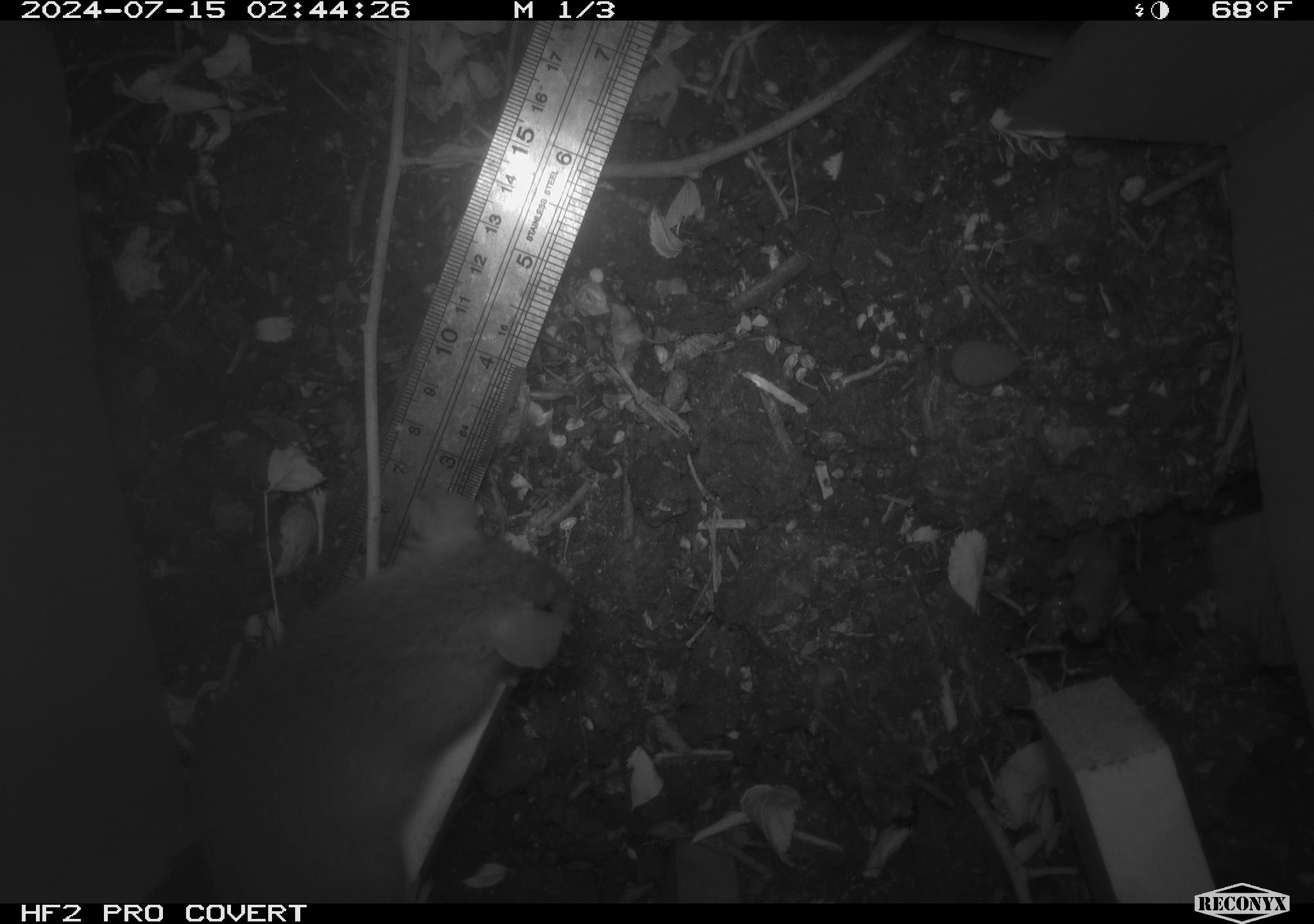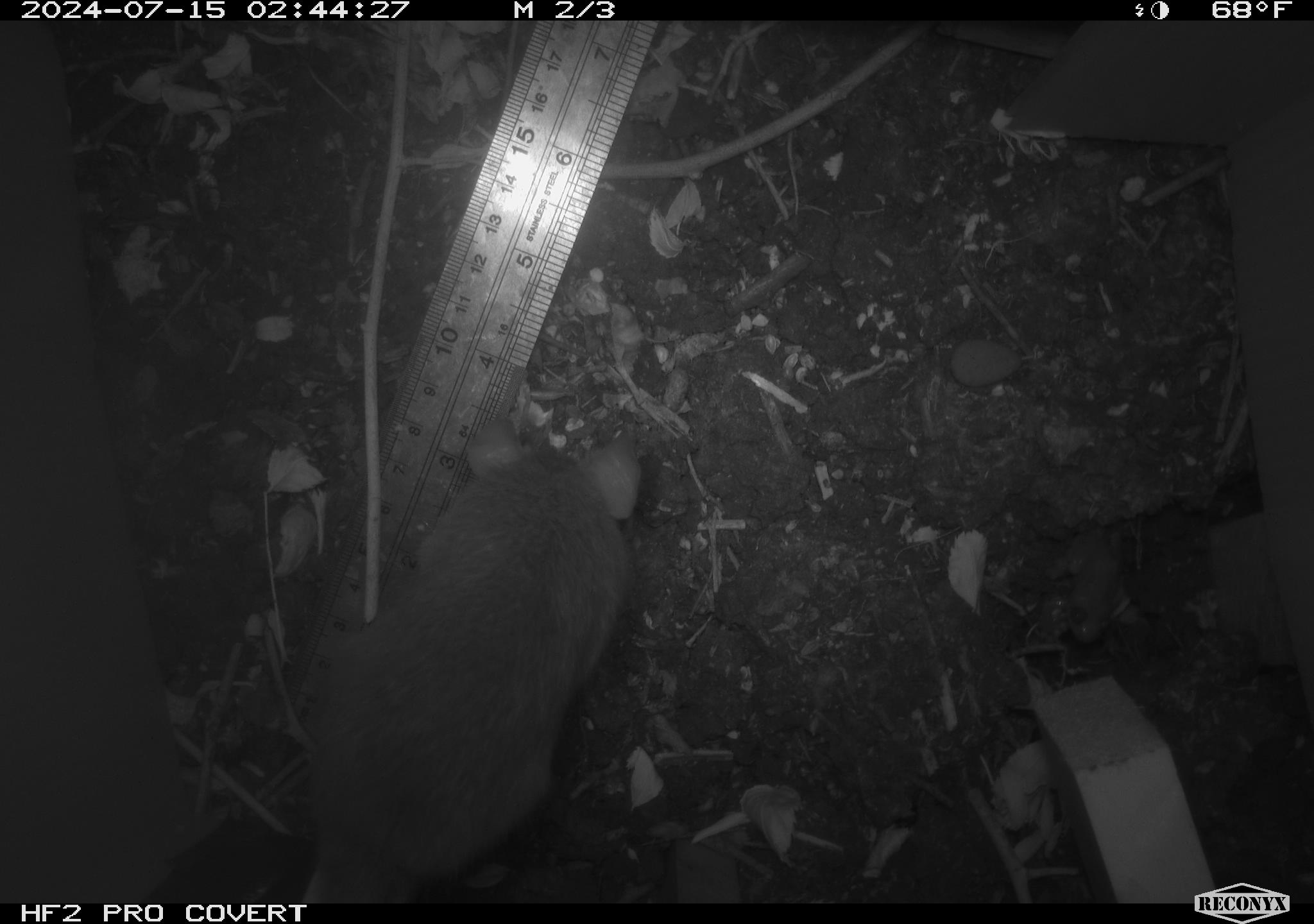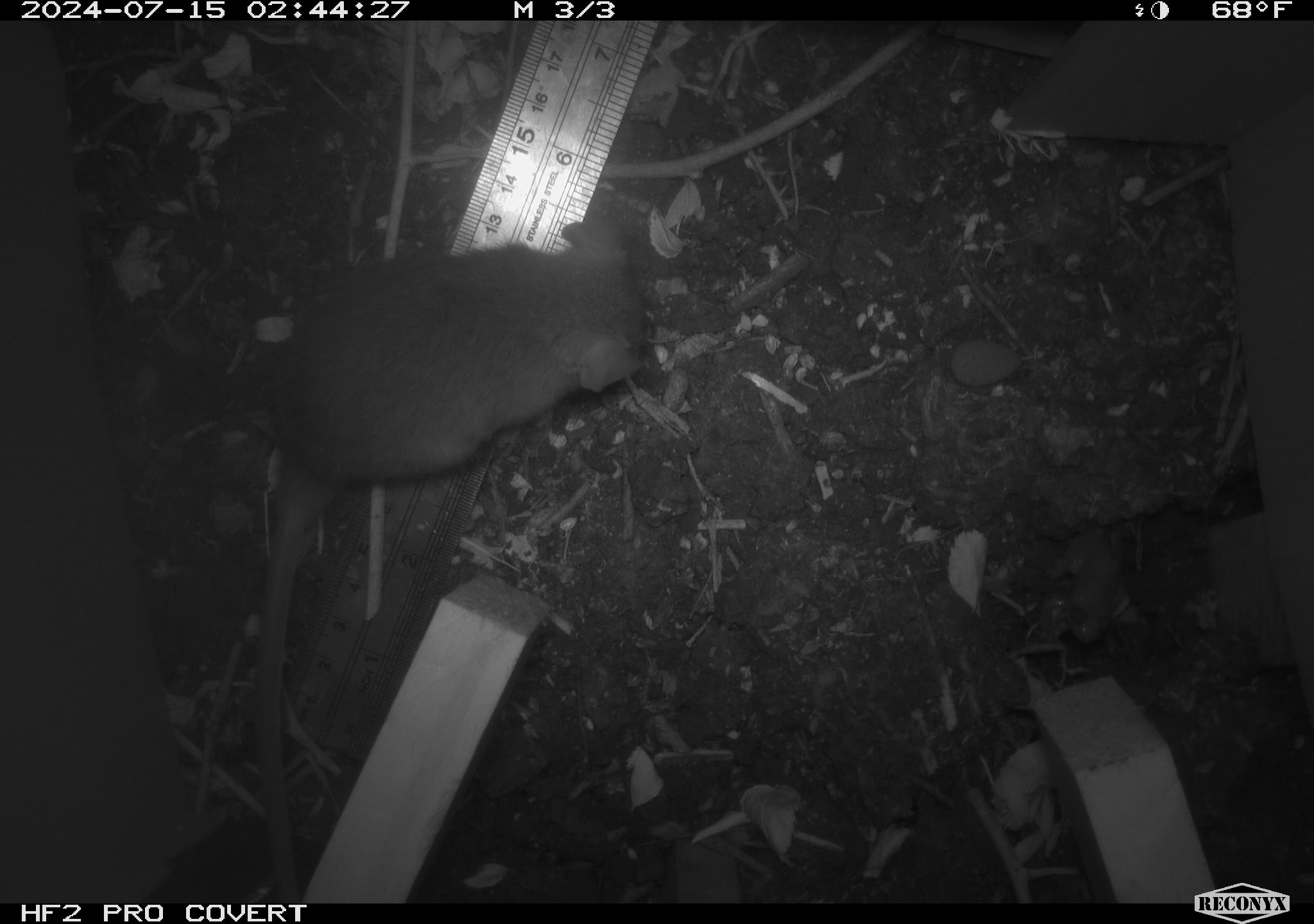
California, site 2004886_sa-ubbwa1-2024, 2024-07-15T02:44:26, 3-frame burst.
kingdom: Animalia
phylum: Chordata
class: Mammalia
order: Rodentia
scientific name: Rodentia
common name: mouse species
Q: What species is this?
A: Mouse species (Rodentia).